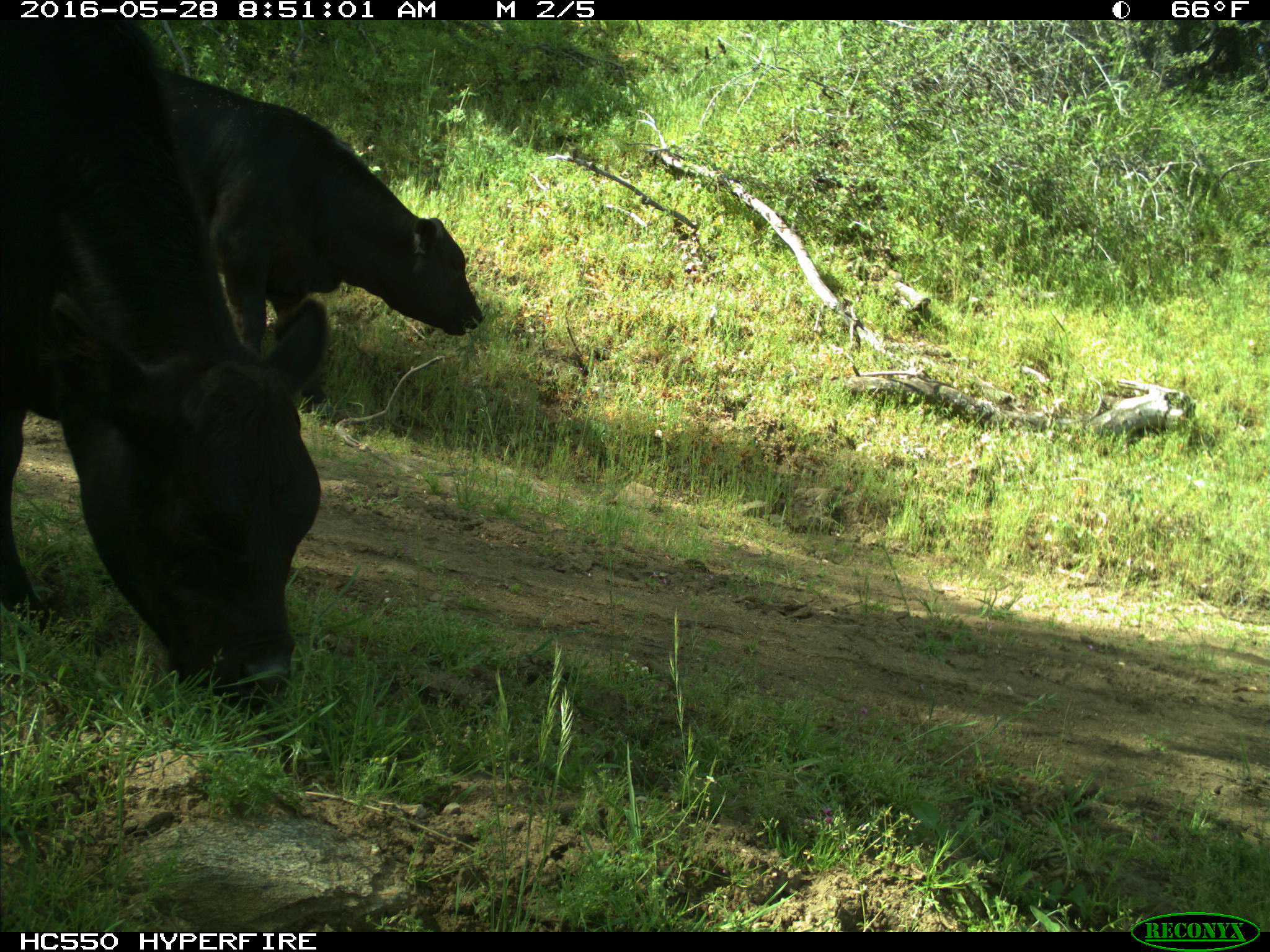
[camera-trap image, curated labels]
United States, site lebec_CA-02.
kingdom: Animalia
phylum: Chordata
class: Mammalia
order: Artiodactyla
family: Bovidae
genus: Bos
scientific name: Bos taurus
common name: domestic cow